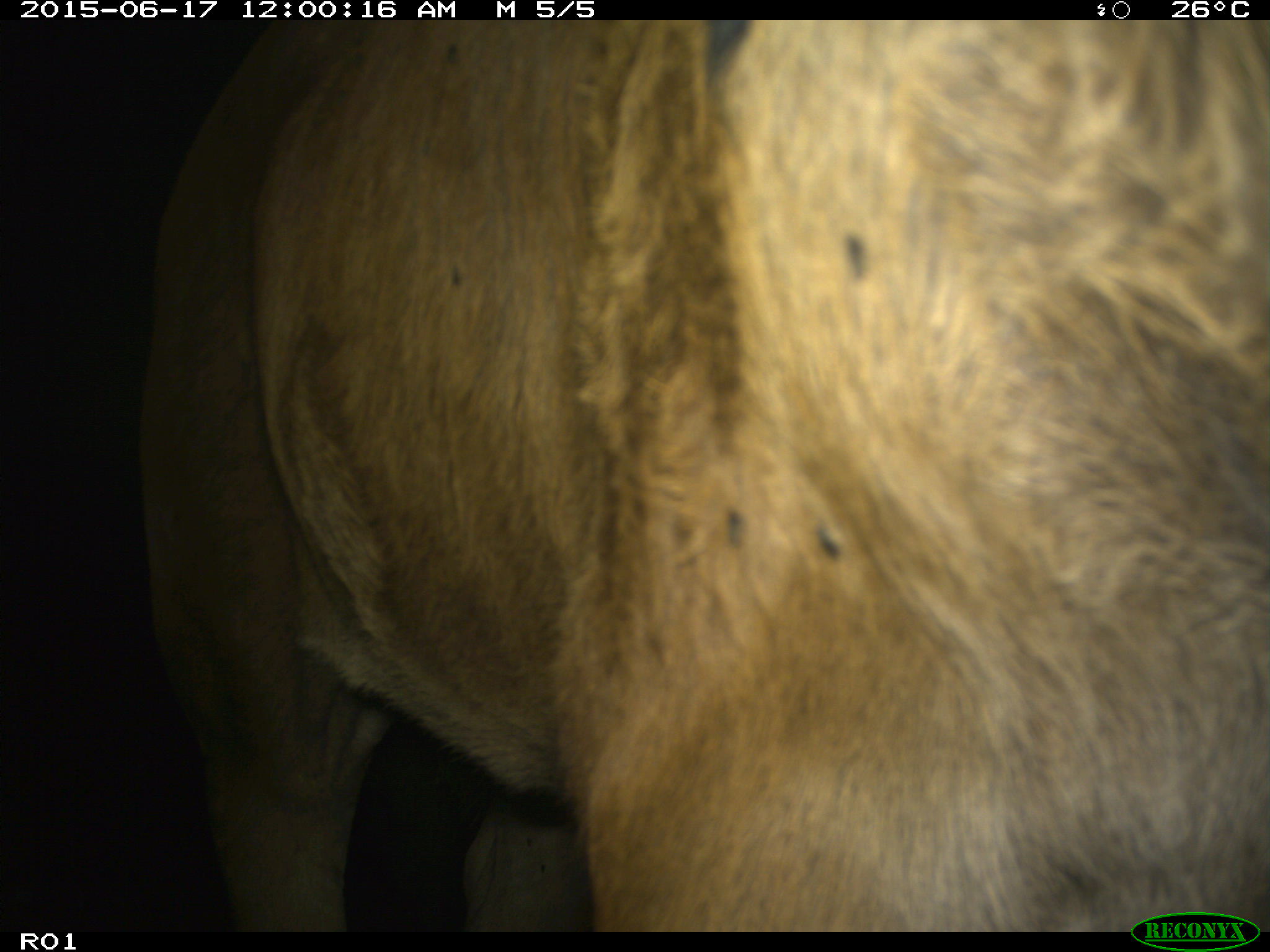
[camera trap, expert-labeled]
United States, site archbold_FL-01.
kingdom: Animalia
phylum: Chordata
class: Mammalia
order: Artiodactyla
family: Bovidae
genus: Bos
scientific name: Bos taurus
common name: domestic cow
Bos taurus (domestic cow).